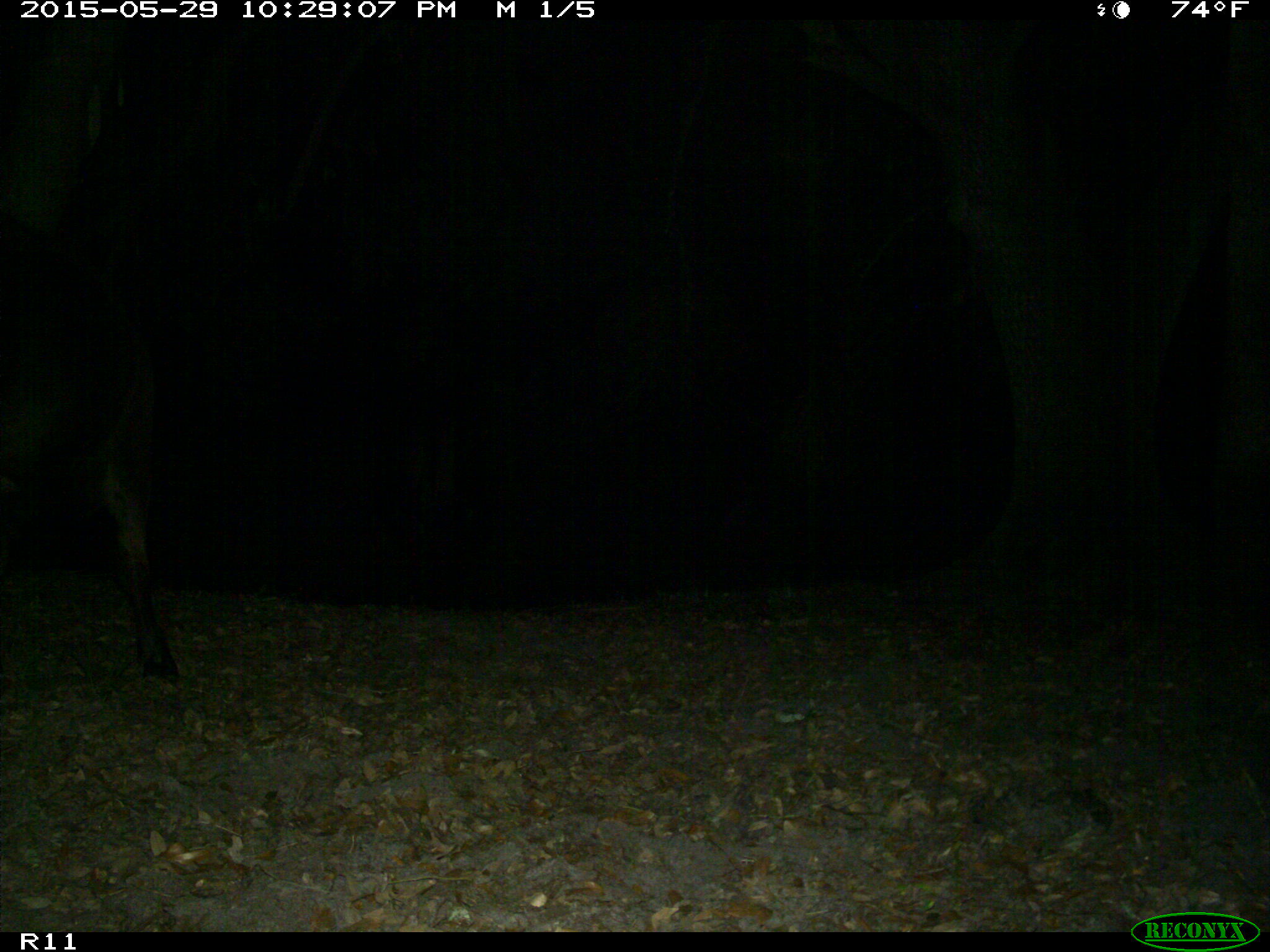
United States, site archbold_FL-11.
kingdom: Animalia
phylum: Chordata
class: Mammalia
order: Artiodactyla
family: Bovidae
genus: Bos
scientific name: Bos taurus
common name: domestic cow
Bos taurus (domestic cow).